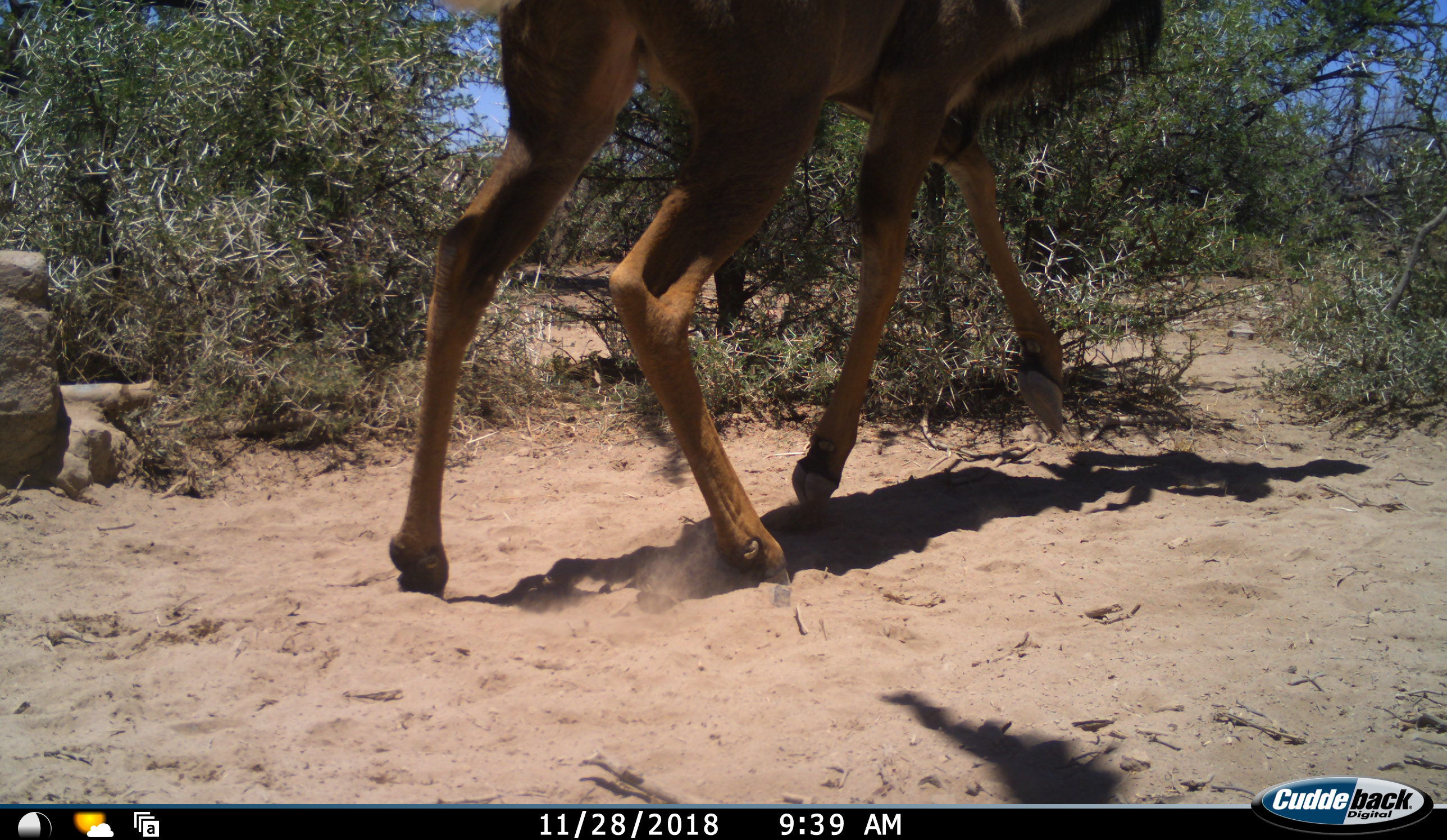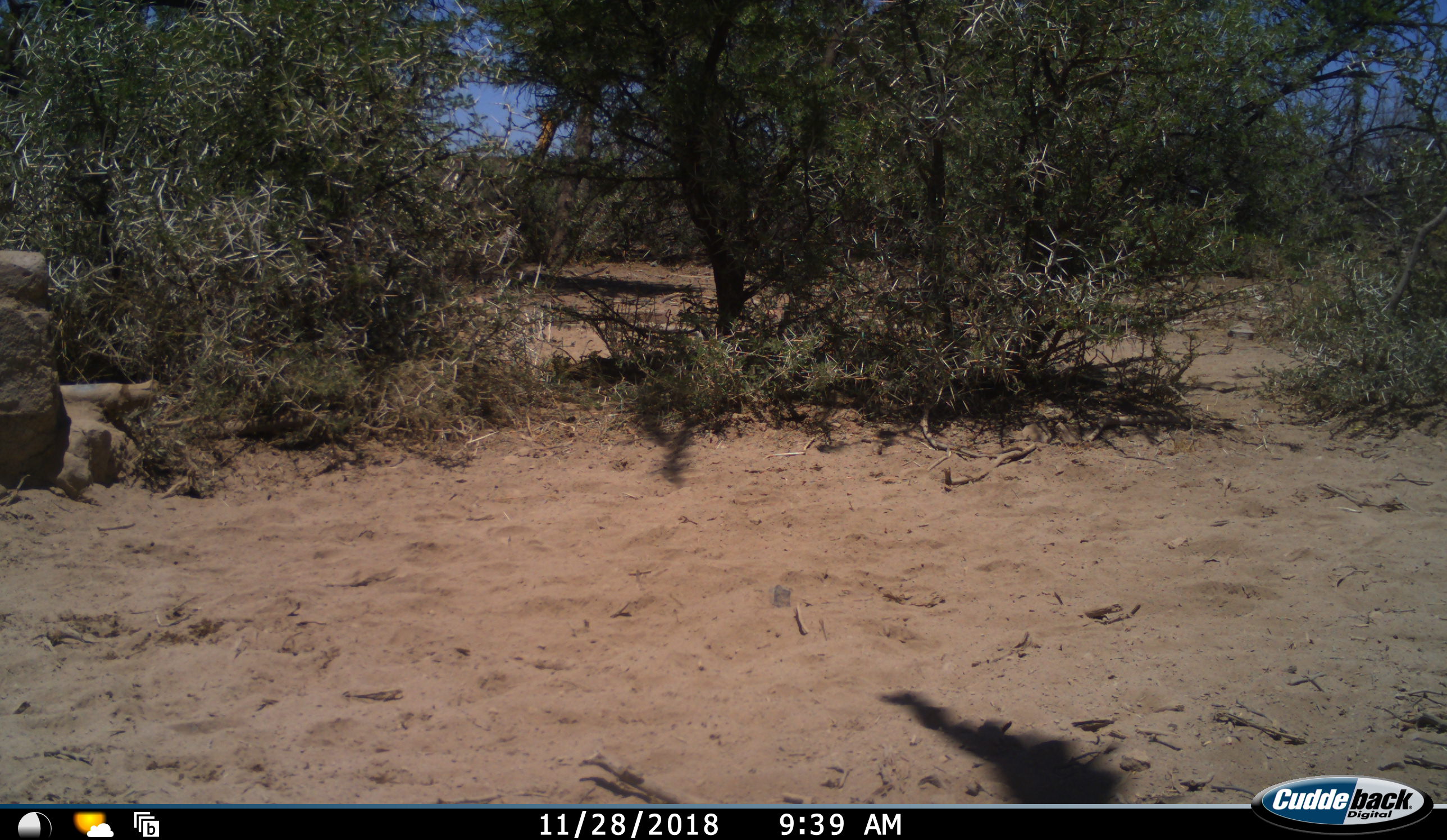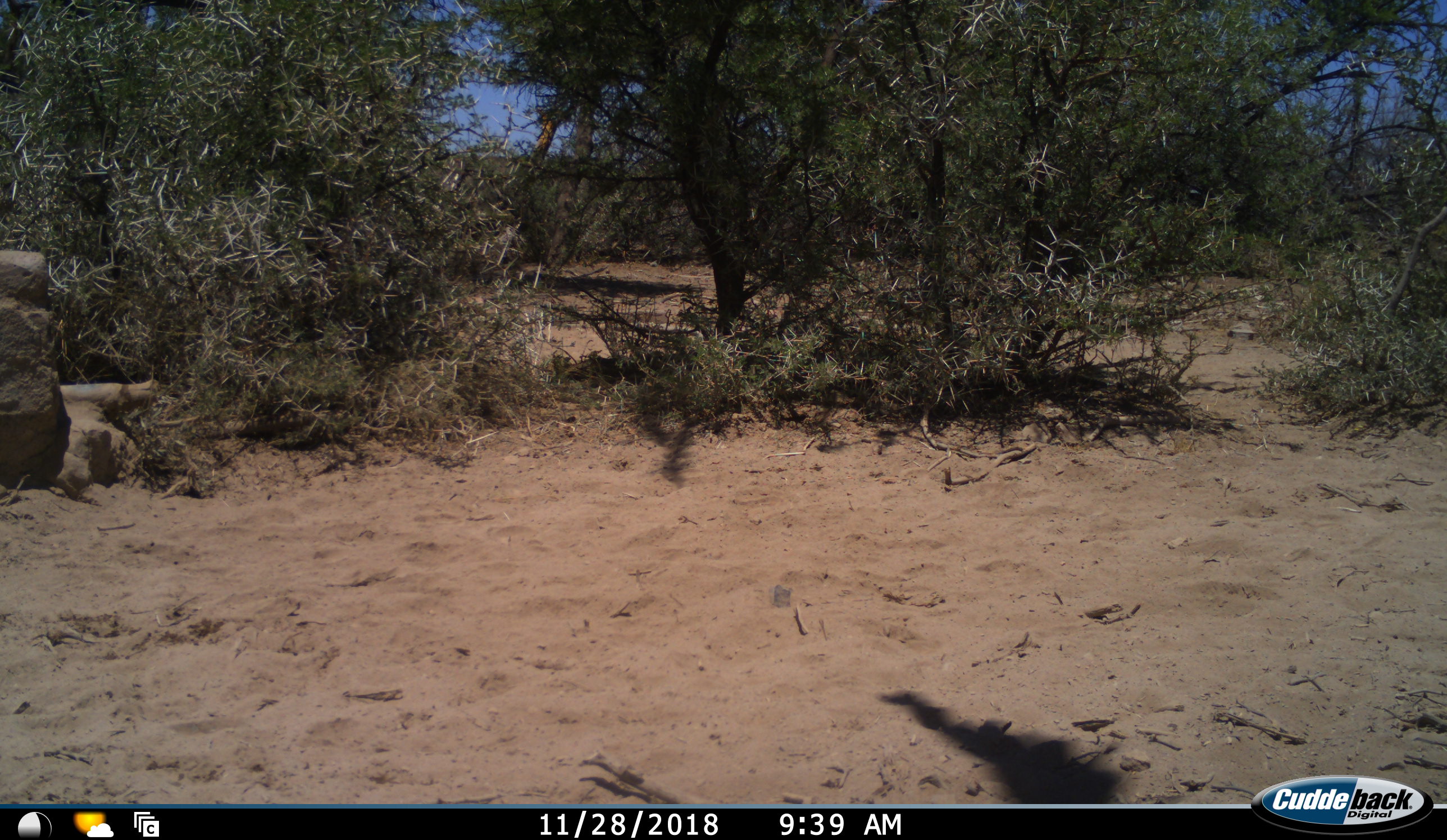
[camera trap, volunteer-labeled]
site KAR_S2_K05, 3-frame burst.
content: unidentified animal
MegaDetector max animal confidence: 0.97